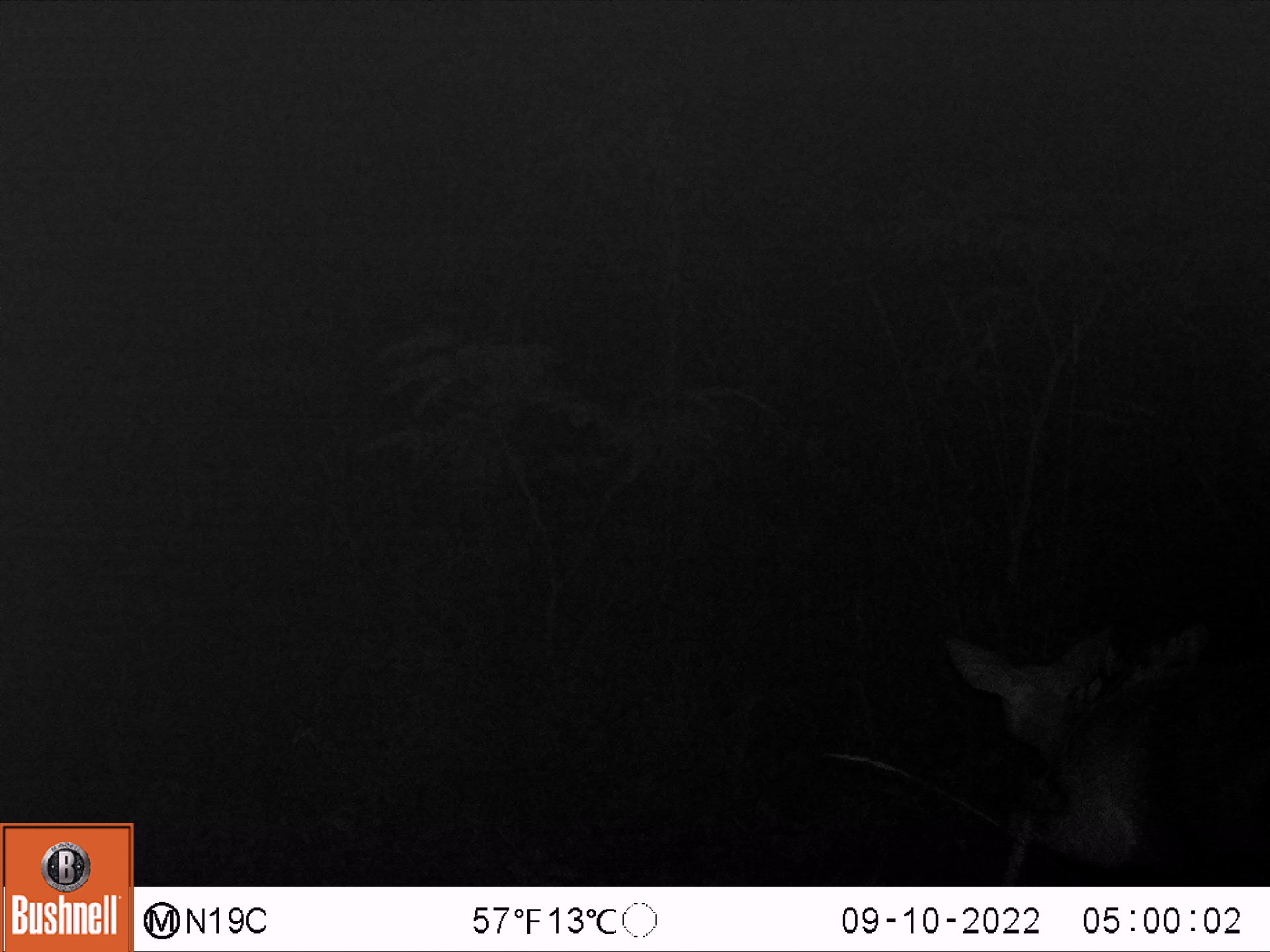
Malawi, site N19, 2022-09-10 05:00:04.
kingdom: Animalia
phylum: Chordata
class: Mammalia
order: Artiodactyla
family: Bovidae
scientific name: Antilopinae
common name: small antelope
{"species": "small antelope (Antilopinae)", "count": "1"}